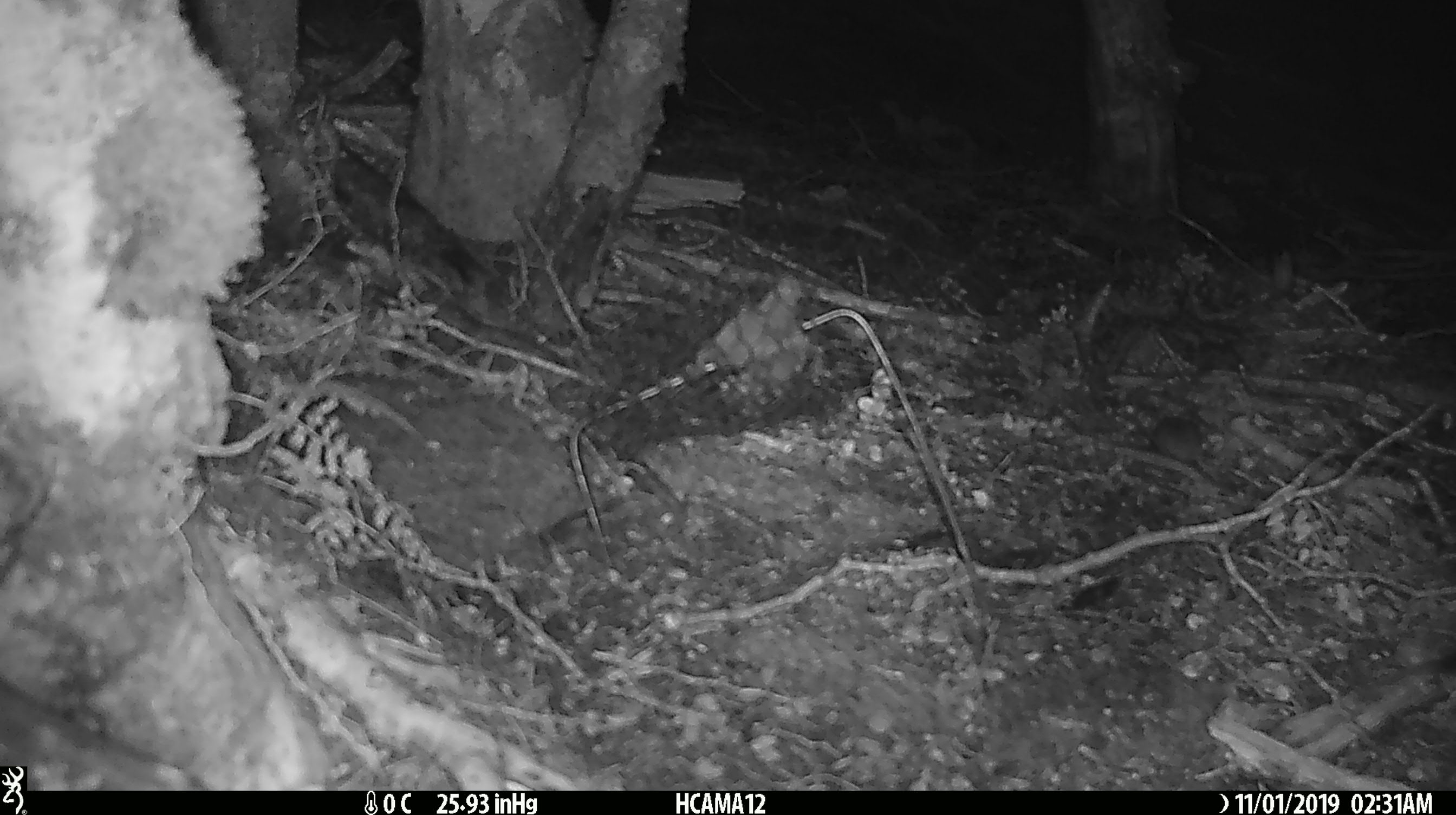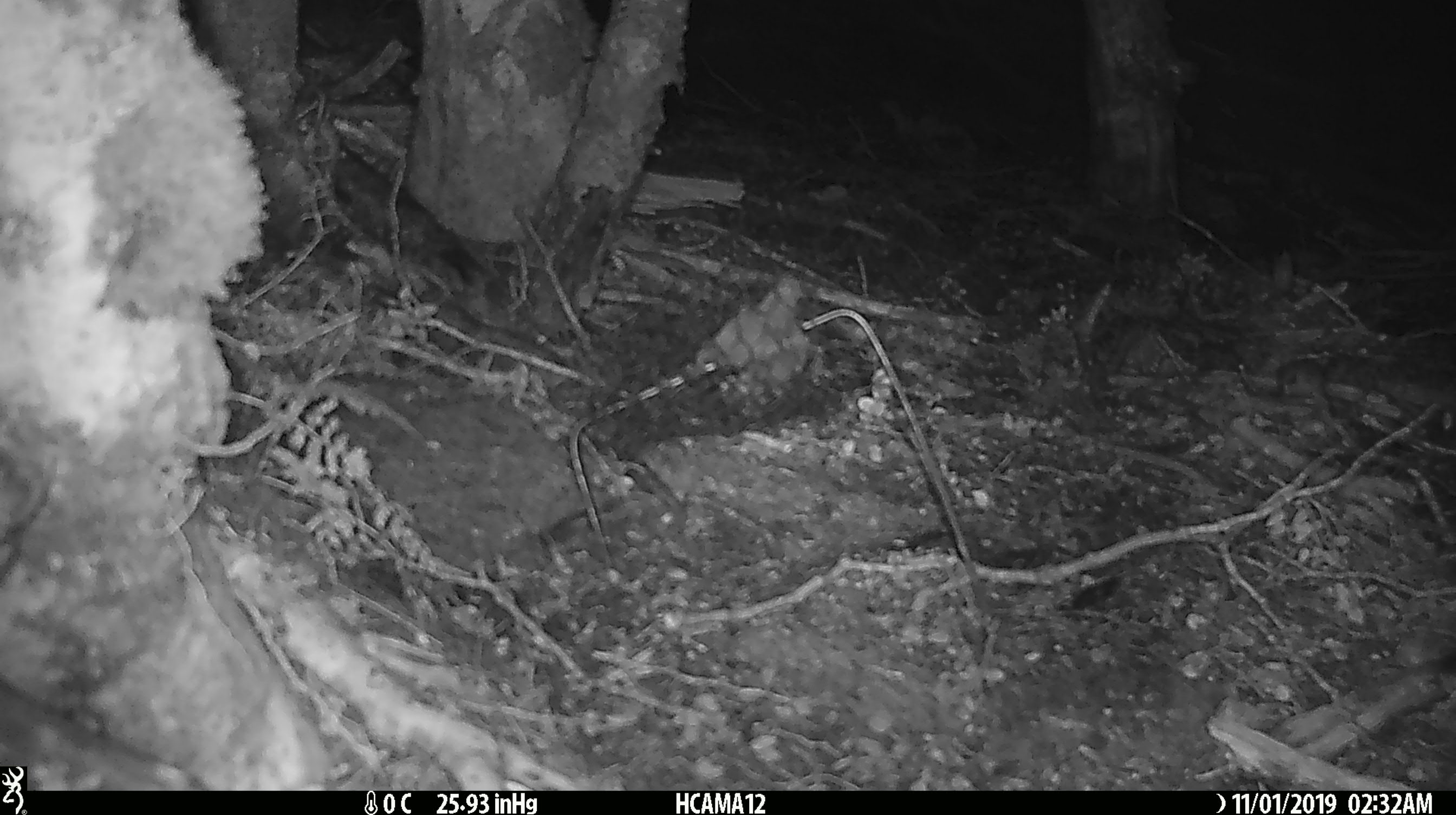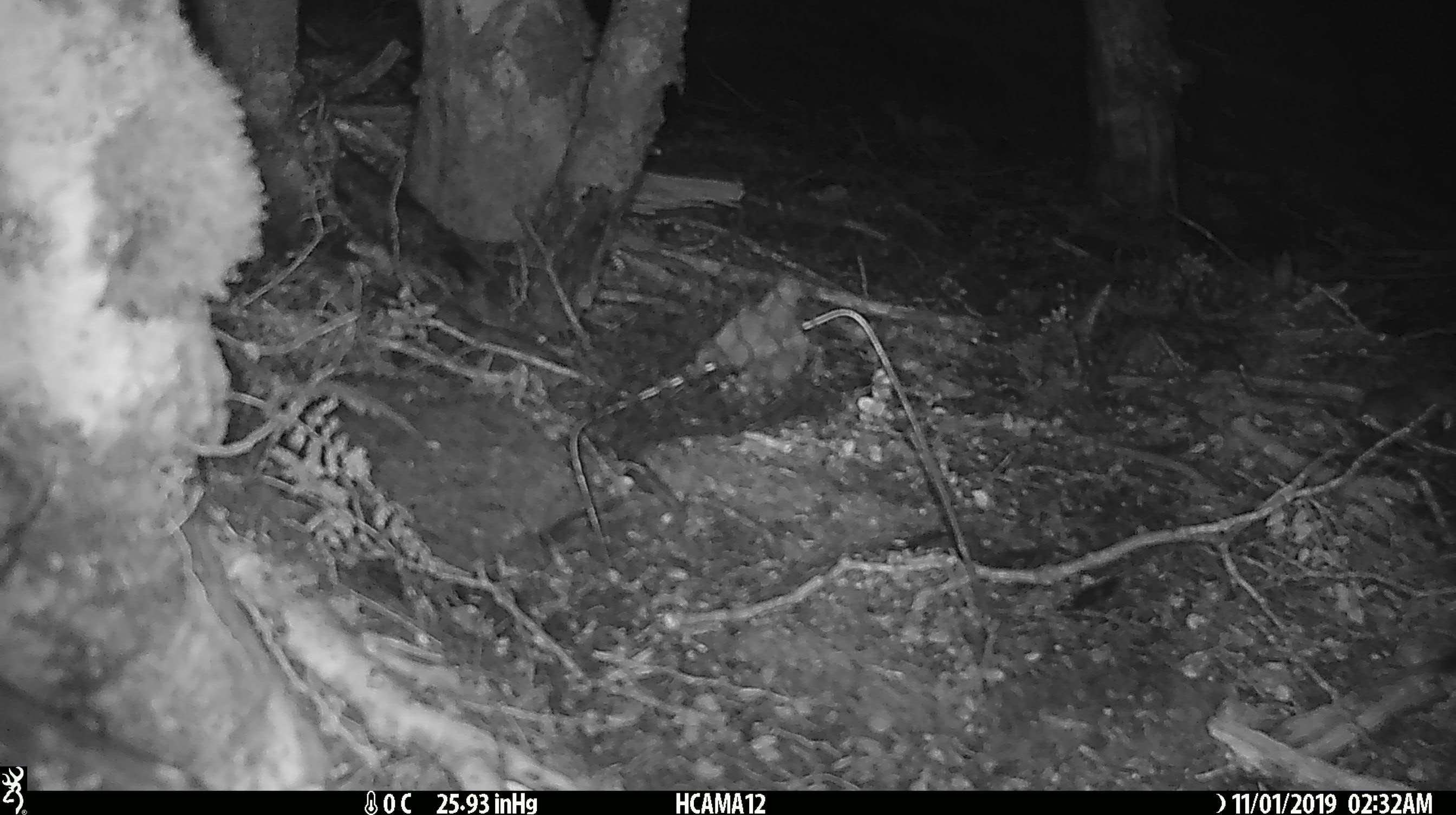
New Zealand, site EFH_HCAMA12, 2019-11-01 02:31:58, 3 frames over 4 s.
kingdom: Animalia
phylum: Chordata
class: Mammalia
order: Rodentia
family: Muridae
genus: Mus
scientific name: Mus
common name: mouse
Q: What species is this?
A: Mouse (Mus).